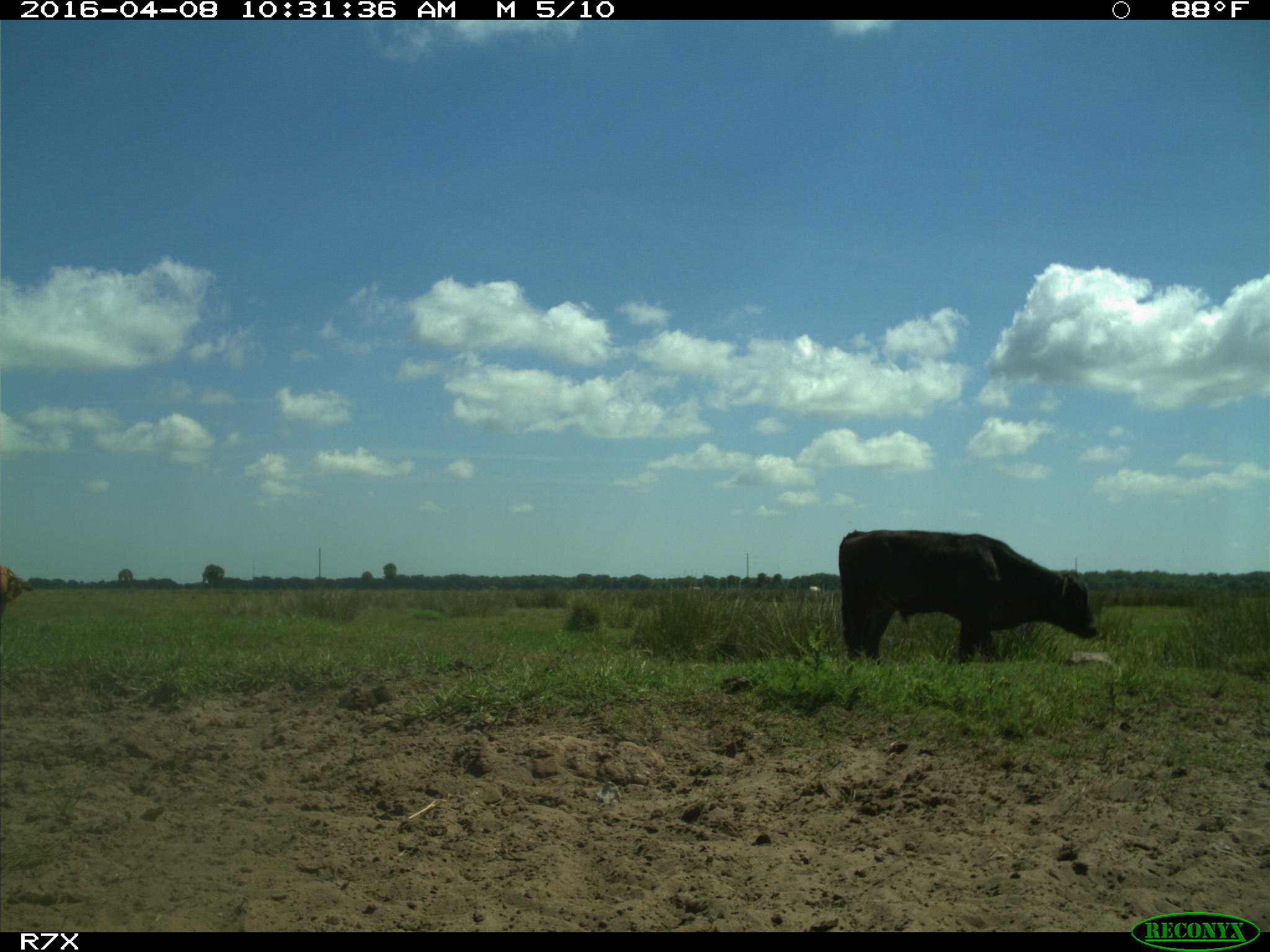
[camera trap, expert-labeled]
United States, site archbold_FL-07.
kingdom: Animalia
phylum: Chordata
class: Mammalia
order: Artiodactyla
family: Bovidae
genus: Bos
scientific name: Bos taurus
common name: domestic cow